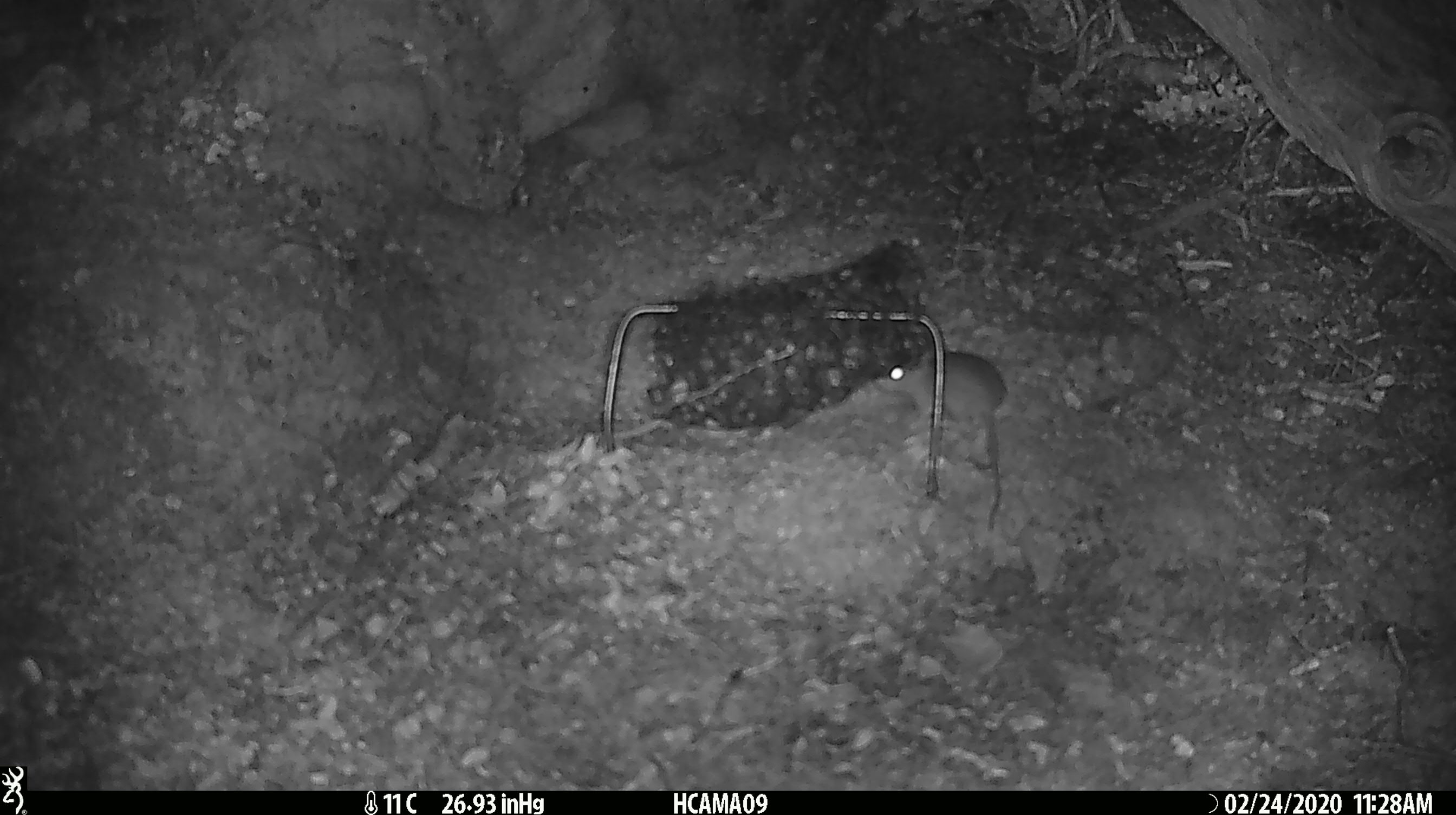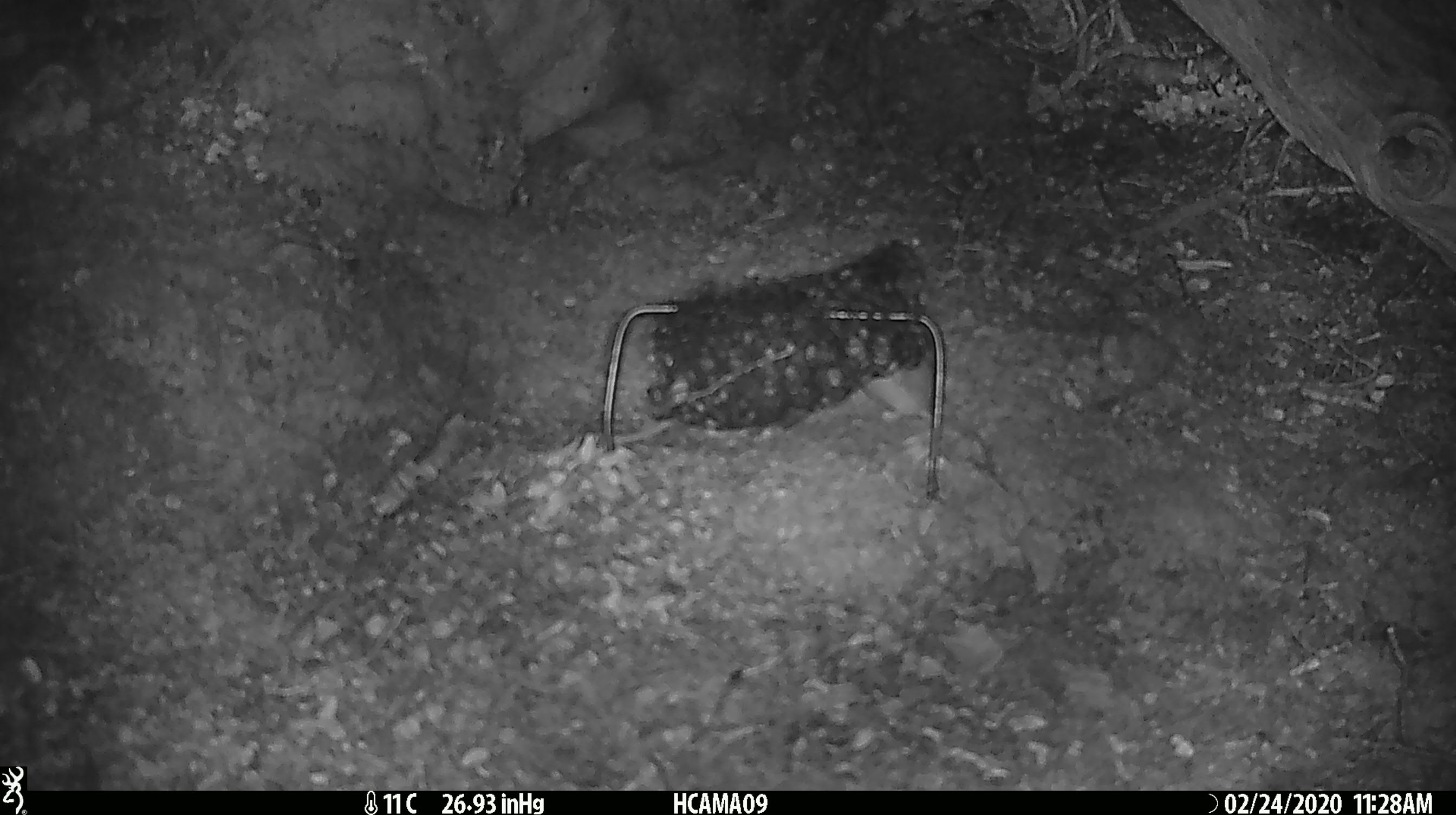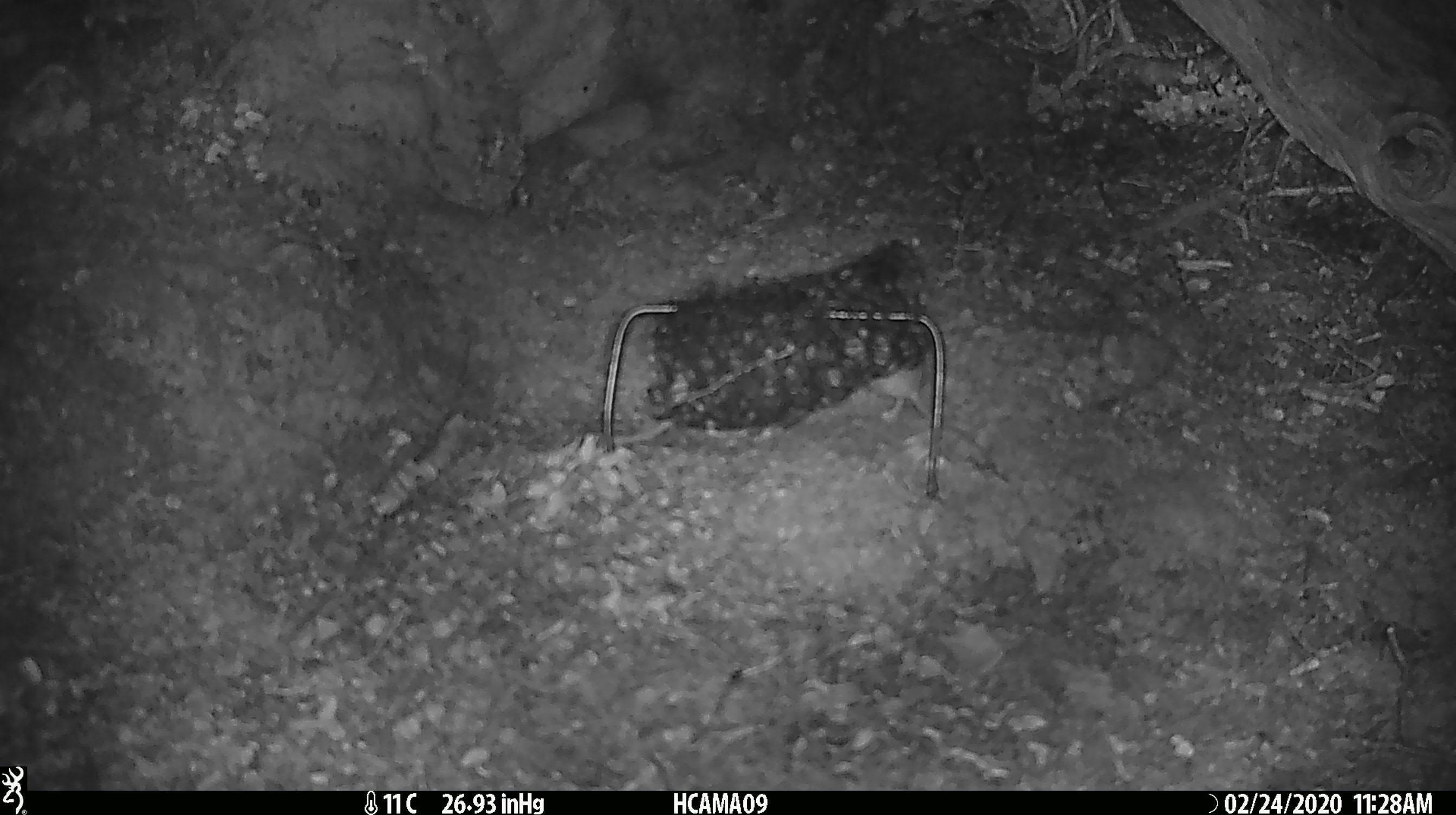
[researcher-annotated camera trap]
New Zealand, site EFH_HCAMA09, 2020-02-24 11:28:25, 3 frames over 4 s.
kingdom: Animalia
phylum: Chordata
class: Mammalia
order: Rodentia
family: Muridae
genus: Mus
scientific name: Mus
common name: mouse